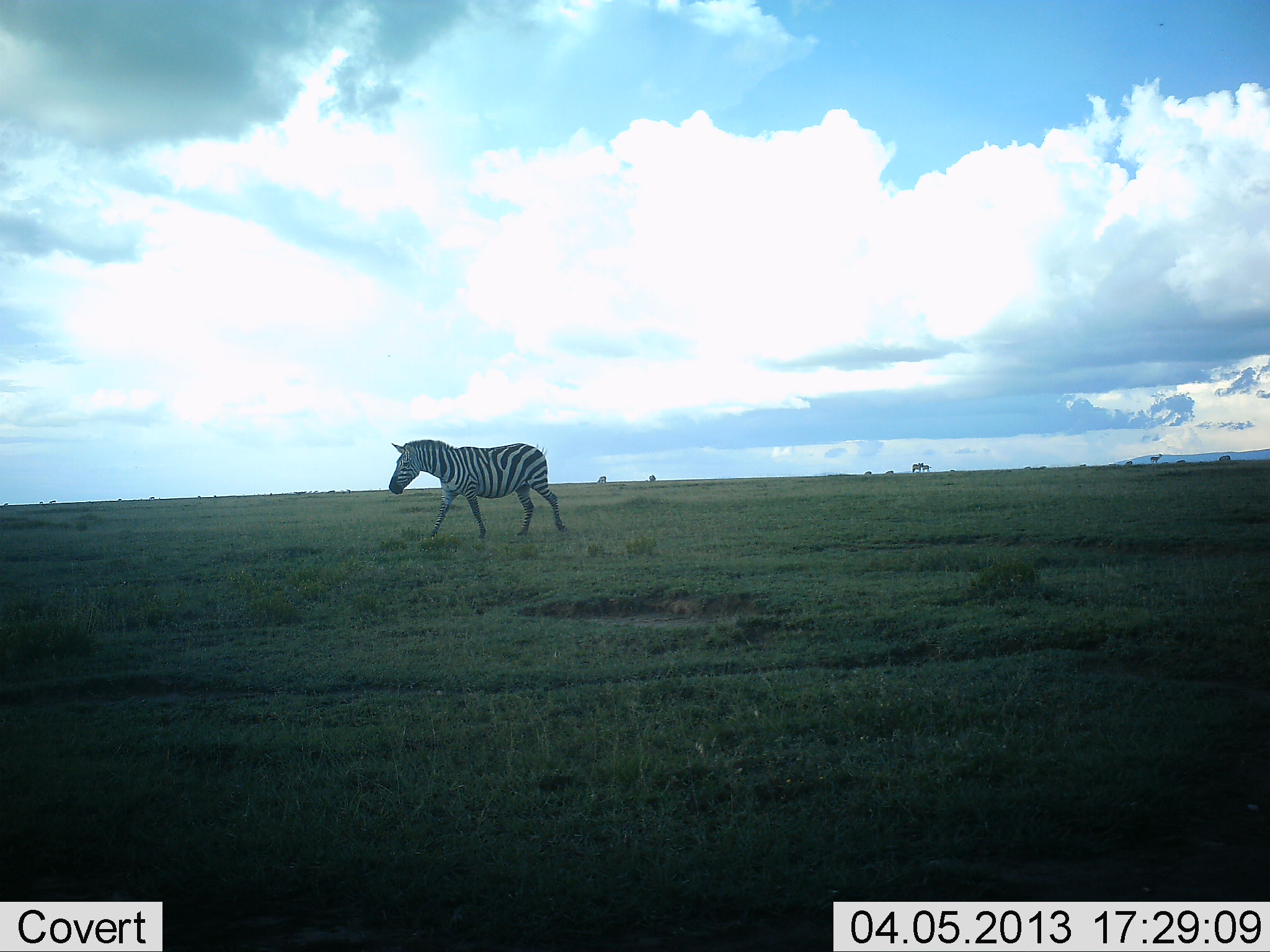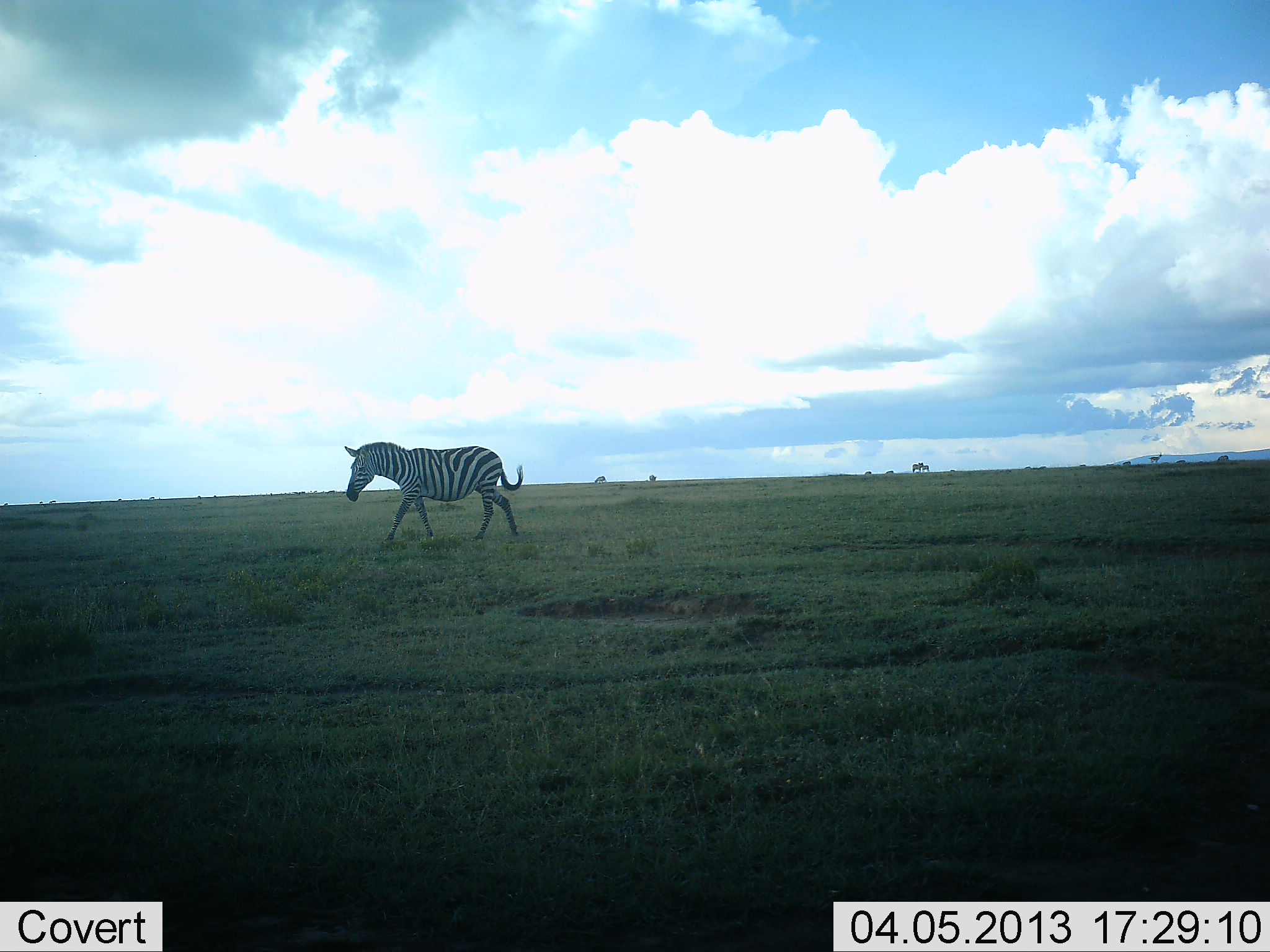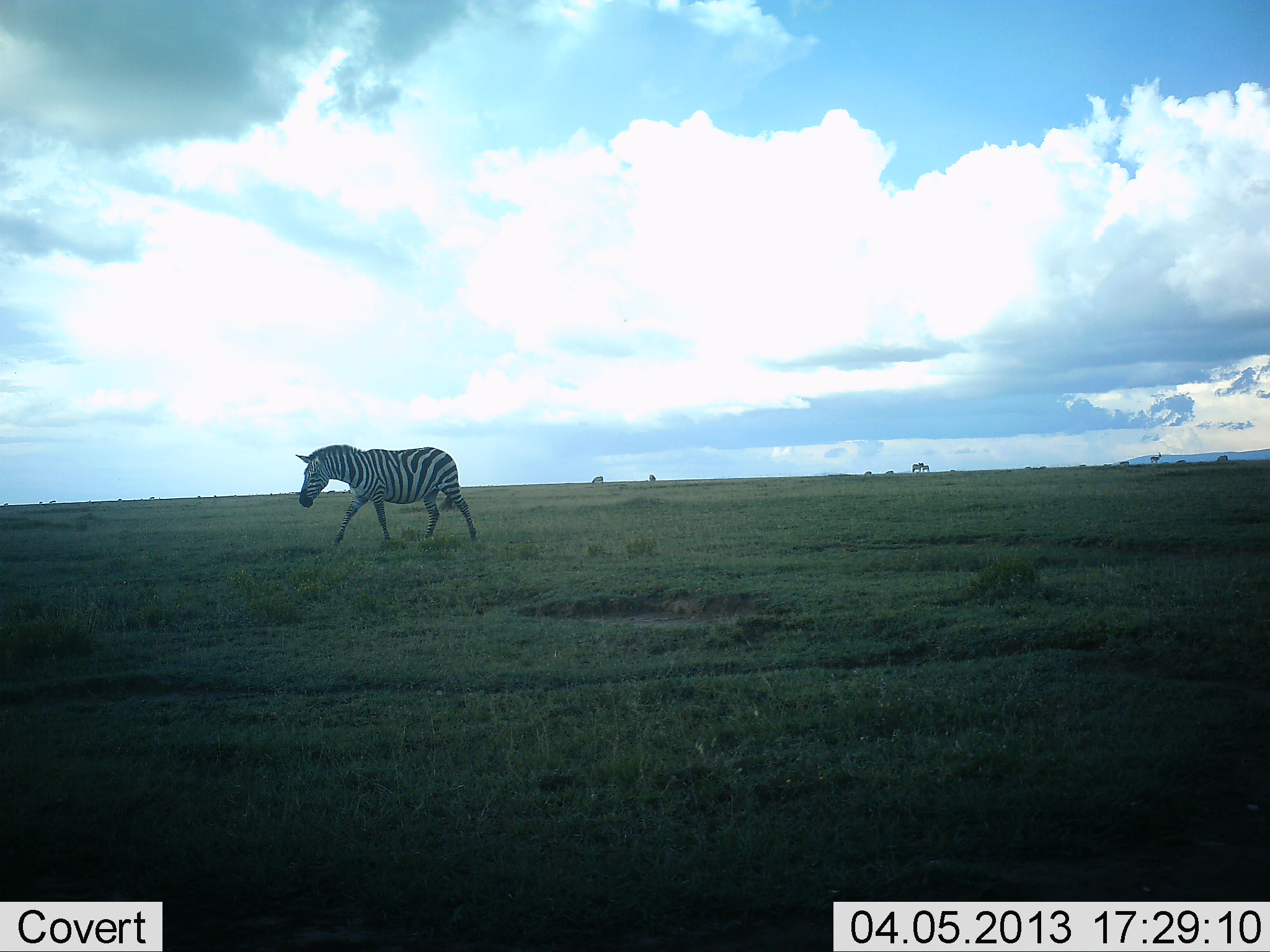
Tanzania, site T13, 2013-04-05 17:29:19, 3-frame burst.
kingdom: Animalia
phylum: Chordata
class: Mammalia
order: Perissodactyla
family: Equidae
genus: Equus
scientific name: Equus quagga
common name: plains zebra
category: zebra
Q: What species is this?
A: Zebra (plains zebra) (Equus quagga).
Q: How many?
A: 1.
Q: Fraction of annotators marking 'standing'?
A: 16%.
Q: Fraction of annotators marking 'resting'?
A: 0%.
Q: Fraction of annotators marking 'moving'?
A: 100%.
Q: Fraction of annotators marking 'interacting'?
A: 0%.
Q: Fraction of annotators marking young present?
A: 0%.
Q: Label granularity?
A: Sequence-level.